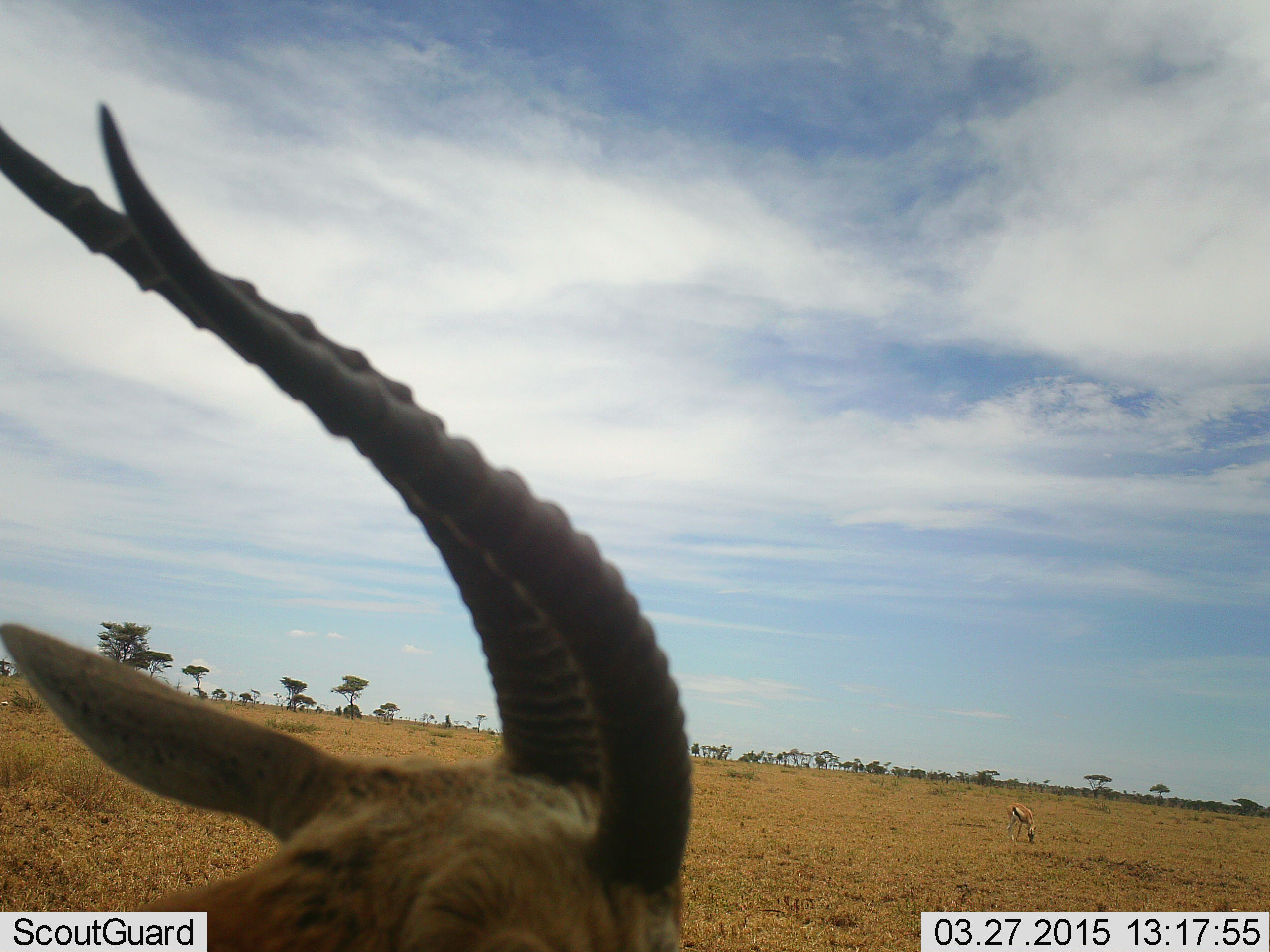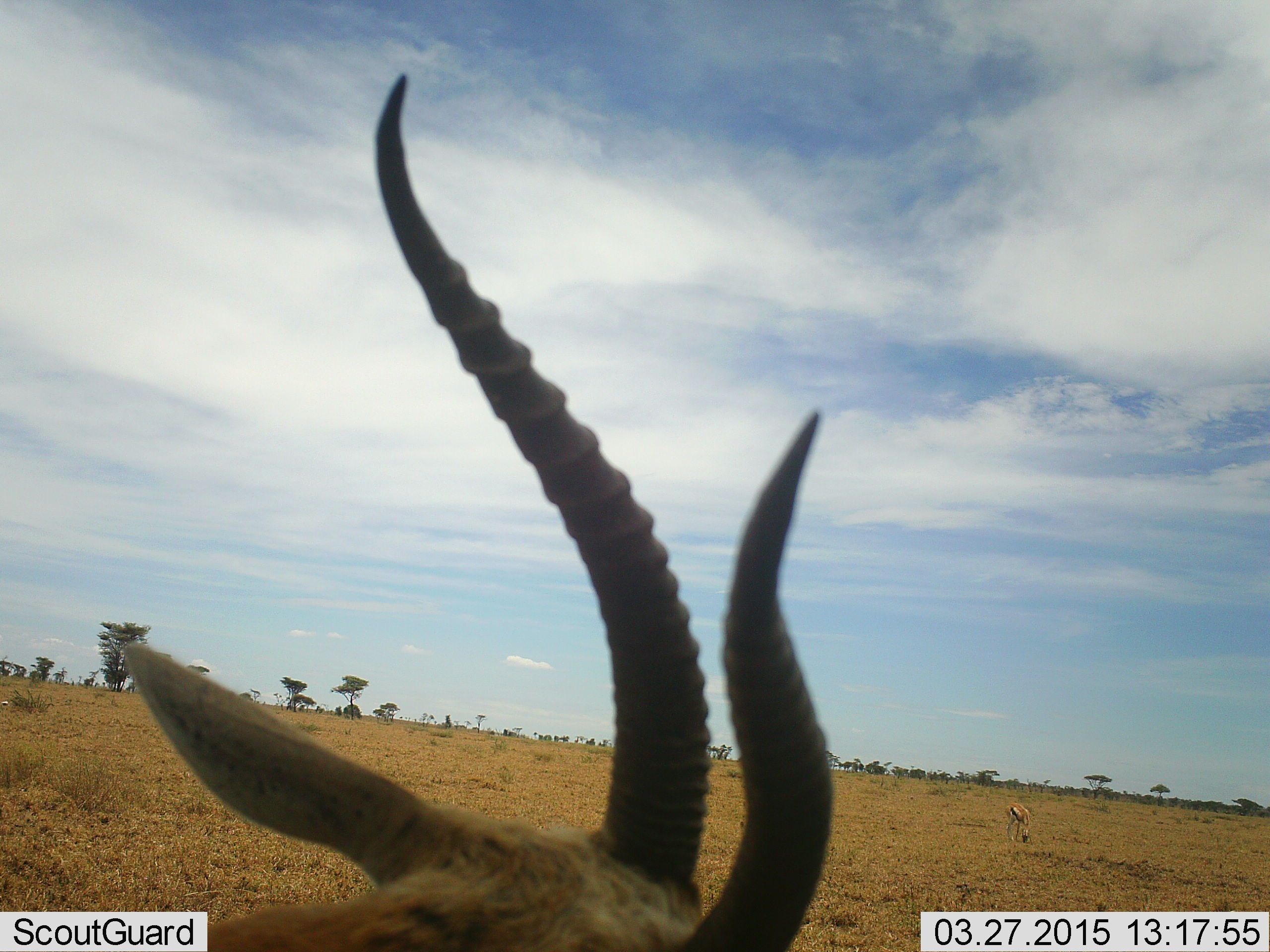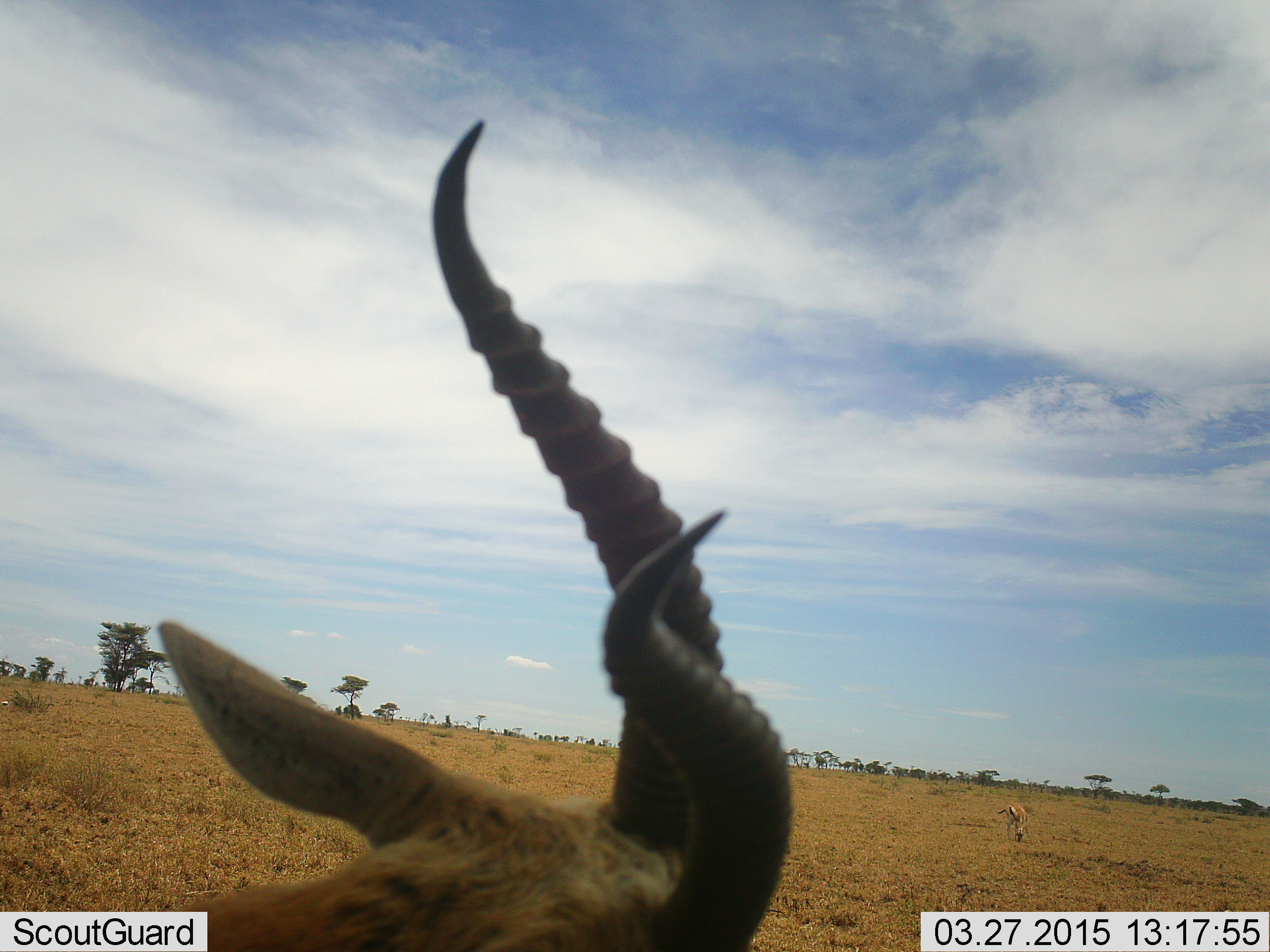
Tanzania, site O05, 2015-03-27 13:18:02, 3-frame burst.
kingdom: Animalia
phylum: Chordata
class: Mammalia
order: Artiodactyla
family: Bovidae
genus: Eudorcas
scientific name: Eudorcas thomsonii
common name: thomson's gazelle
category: gazellethomsons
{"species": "gazellethomsons (thomson's gazelle) (Eudorcas thomsonii)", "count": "2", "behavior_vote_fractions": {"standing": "55%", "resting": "18%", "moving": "0%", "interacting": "18%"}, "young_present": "0%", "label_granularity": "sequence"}